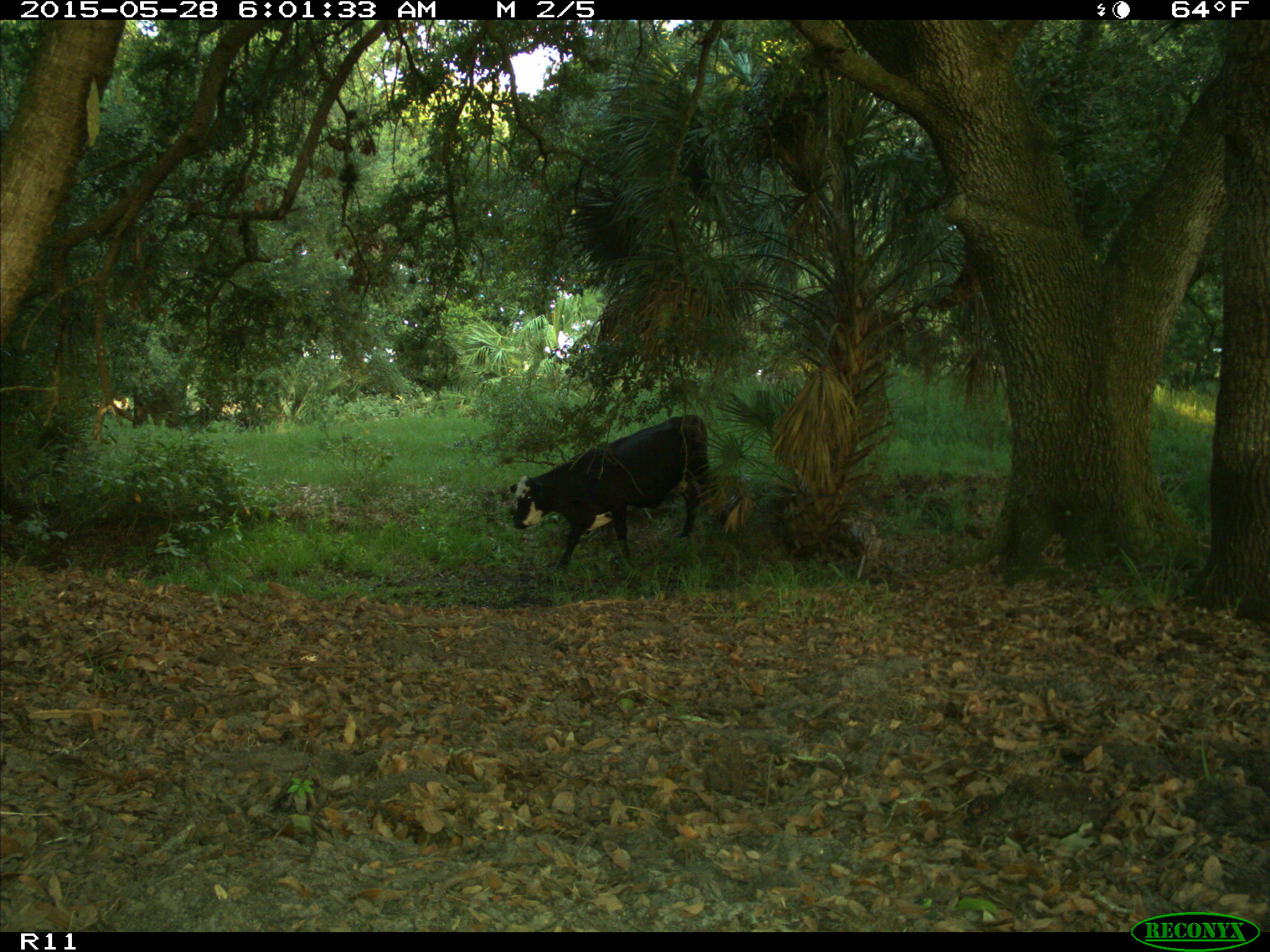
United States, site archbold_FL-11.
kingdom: Animalia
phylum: Chordata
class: Mammalia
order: Artiodactyla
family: Bovidae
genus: Bos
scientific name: Bos taurus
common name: domestic cow